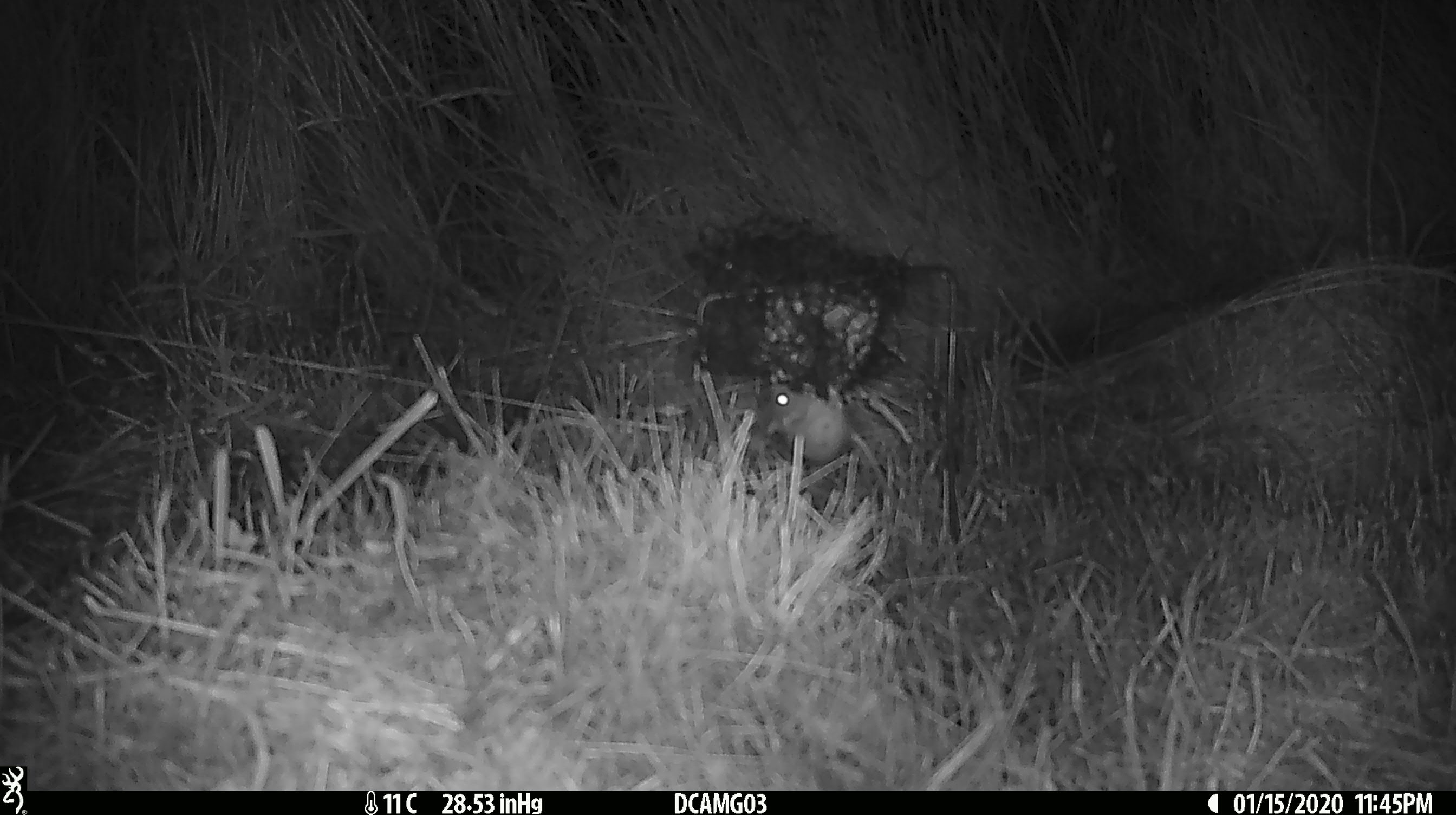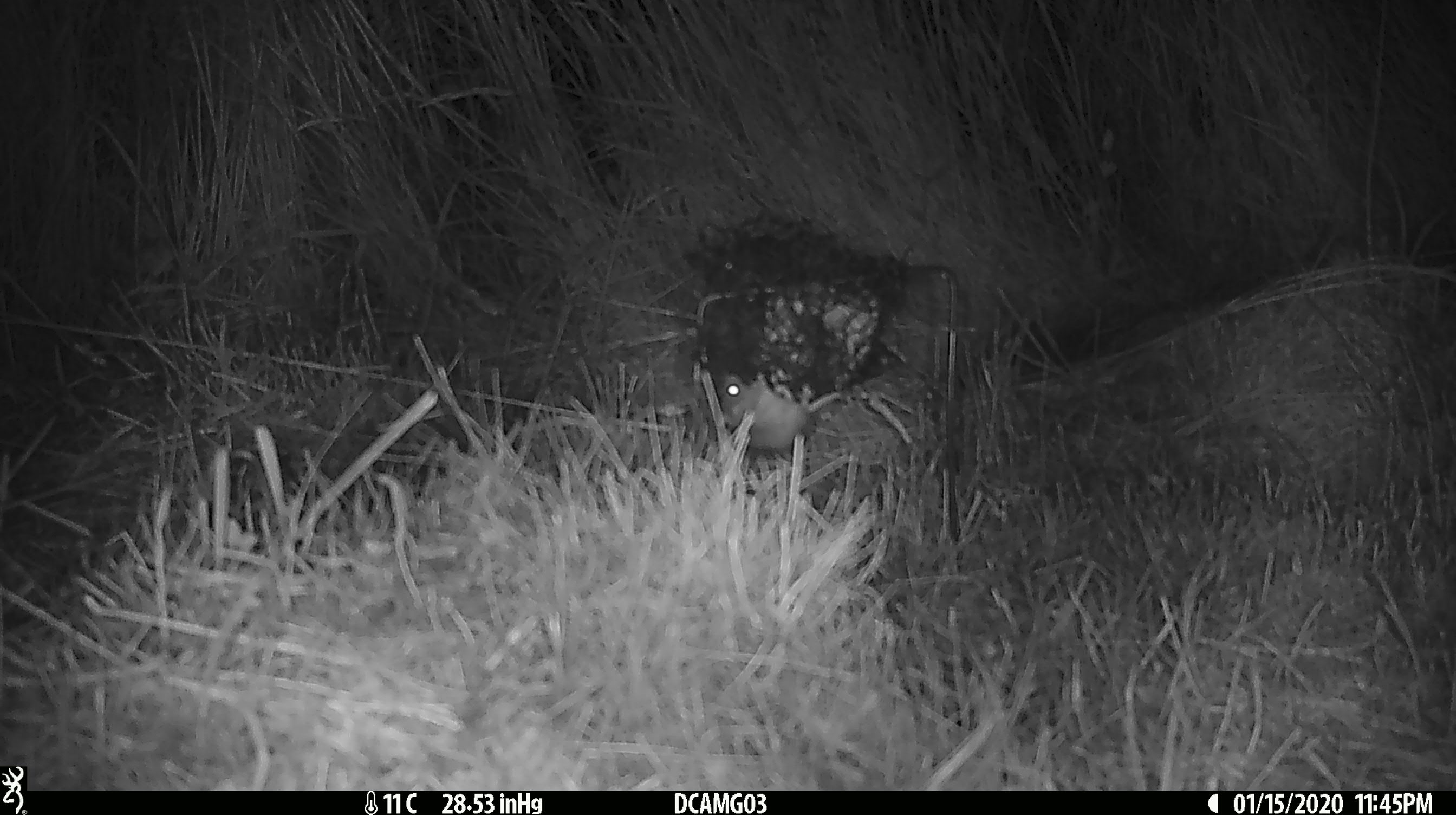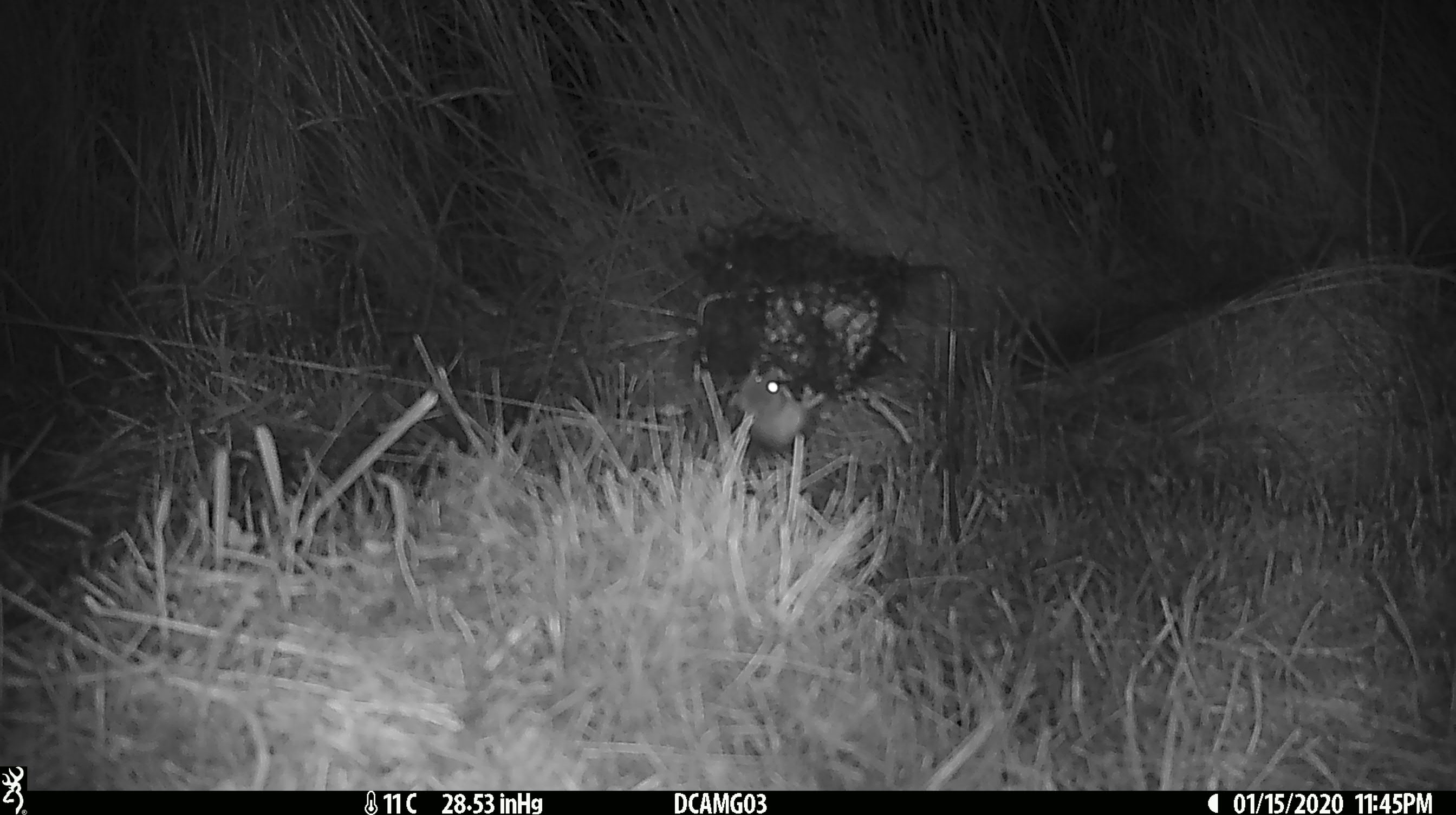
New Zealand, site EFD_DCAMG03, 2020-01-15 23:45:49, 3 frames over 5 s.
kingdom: Animalia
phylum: Chordata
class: Mammalia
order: Rodentia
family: Muridae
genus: Mus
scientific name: Mus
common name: mouse